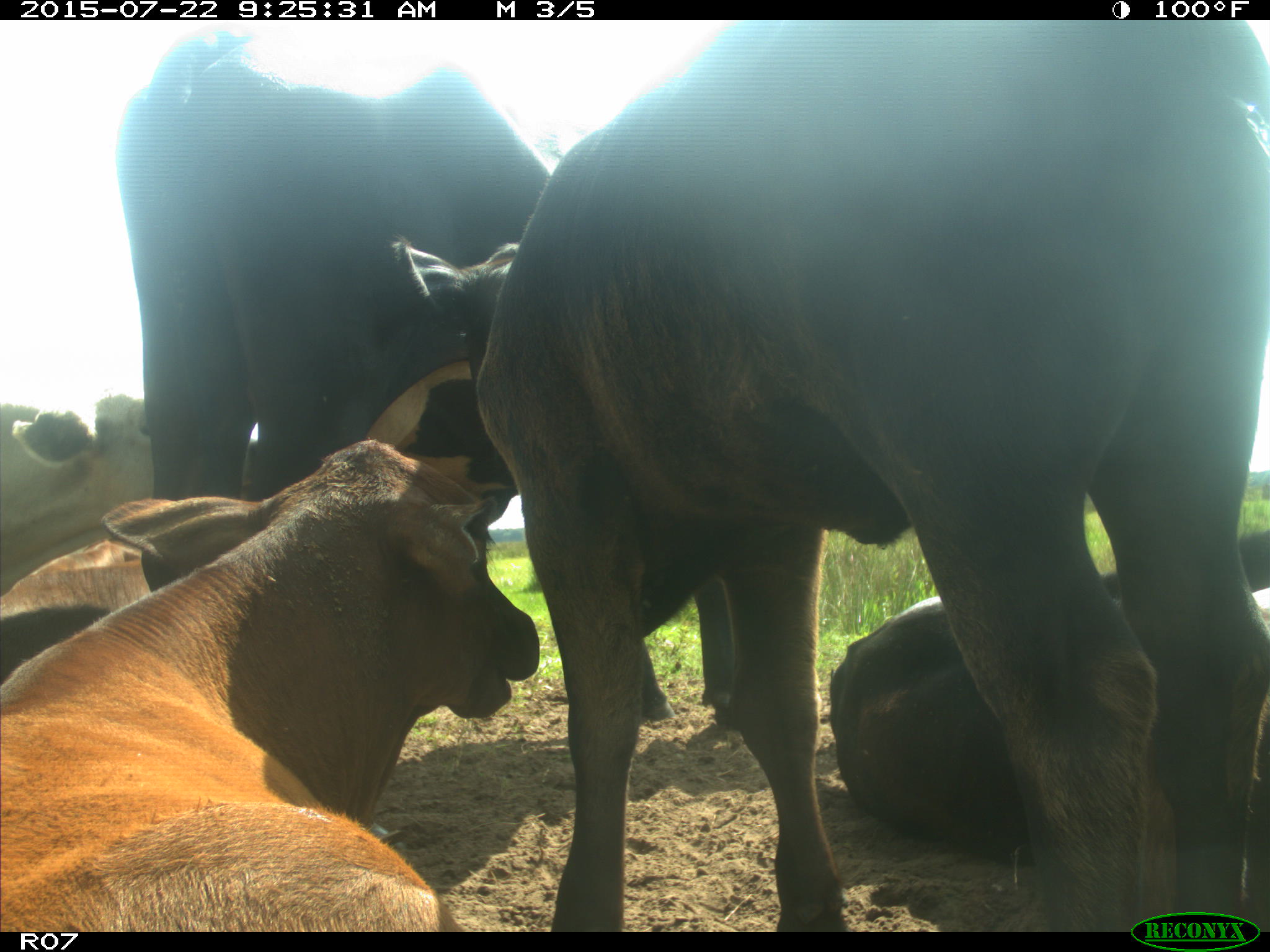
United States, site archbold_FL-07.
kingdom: Animalia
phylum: Chordata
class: Mammalia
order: Artiodactyla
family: Bovidae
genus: Bos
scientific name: Bos taurus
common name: domestic cow